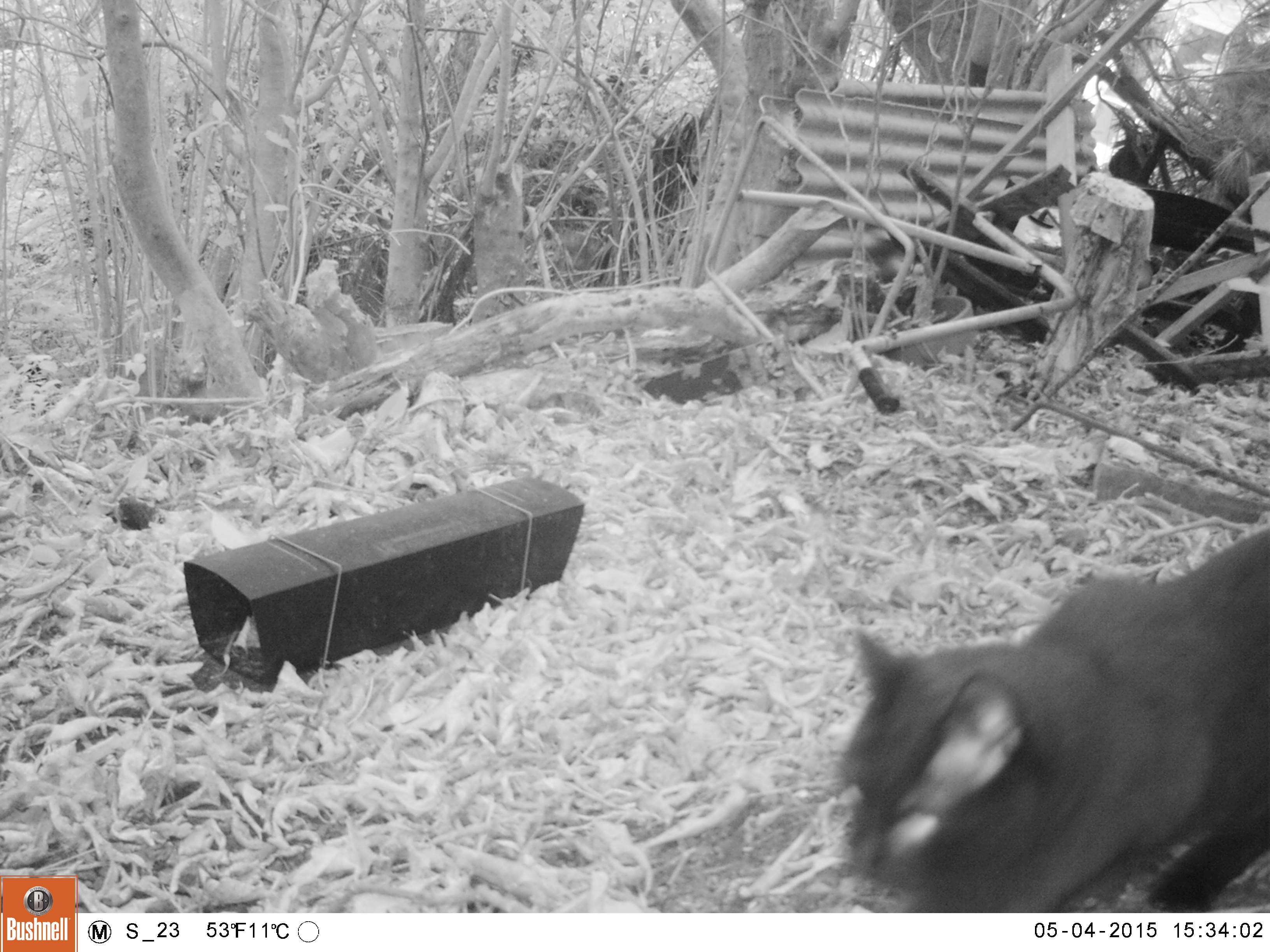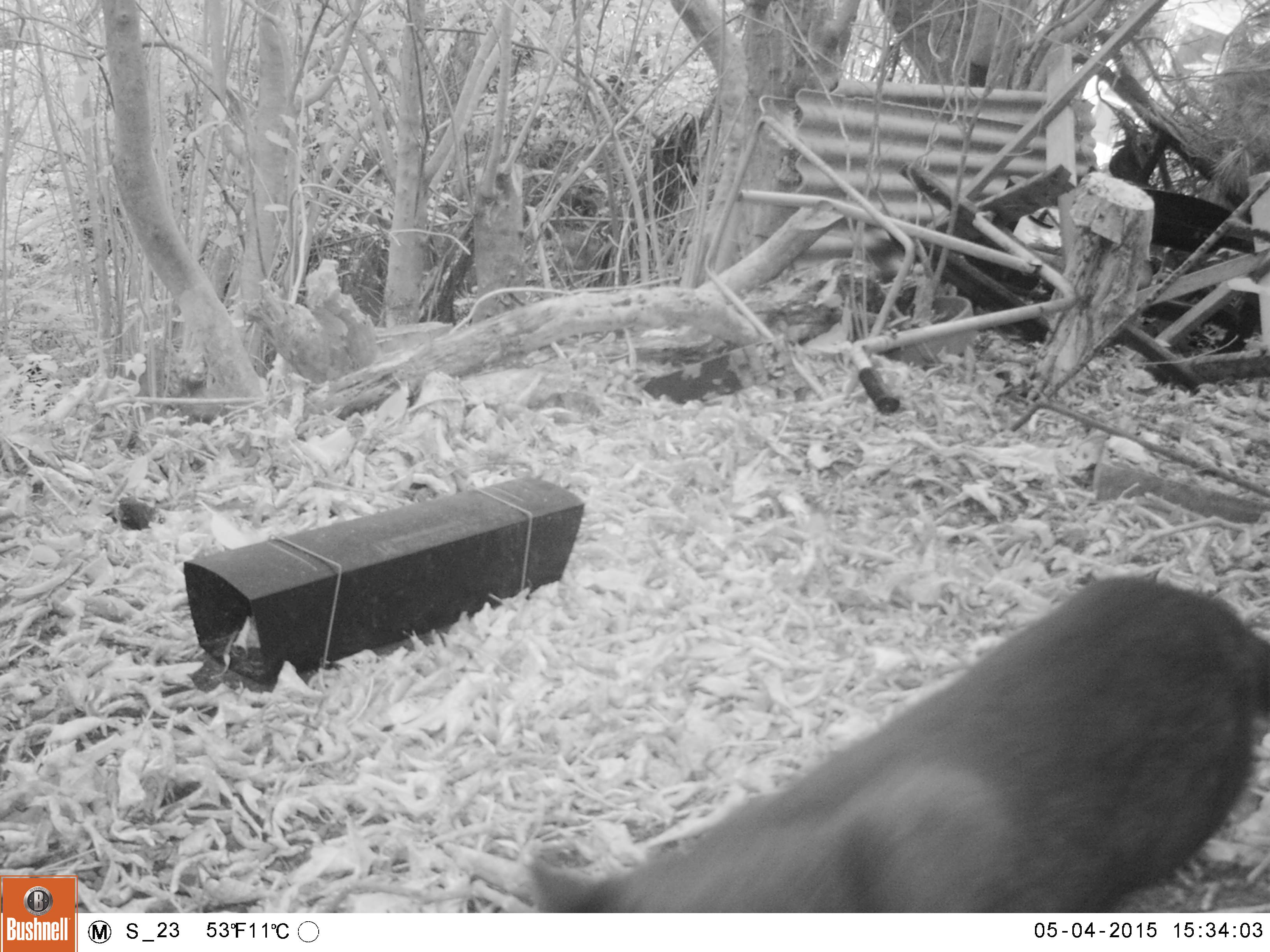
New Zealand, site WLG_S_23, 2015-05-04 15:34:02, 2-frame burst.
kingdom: Animalia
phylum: Chordata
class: Mammalia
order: Carnivora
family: Felidae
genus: Felis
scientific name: Felis catus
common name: domestic cat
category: cat